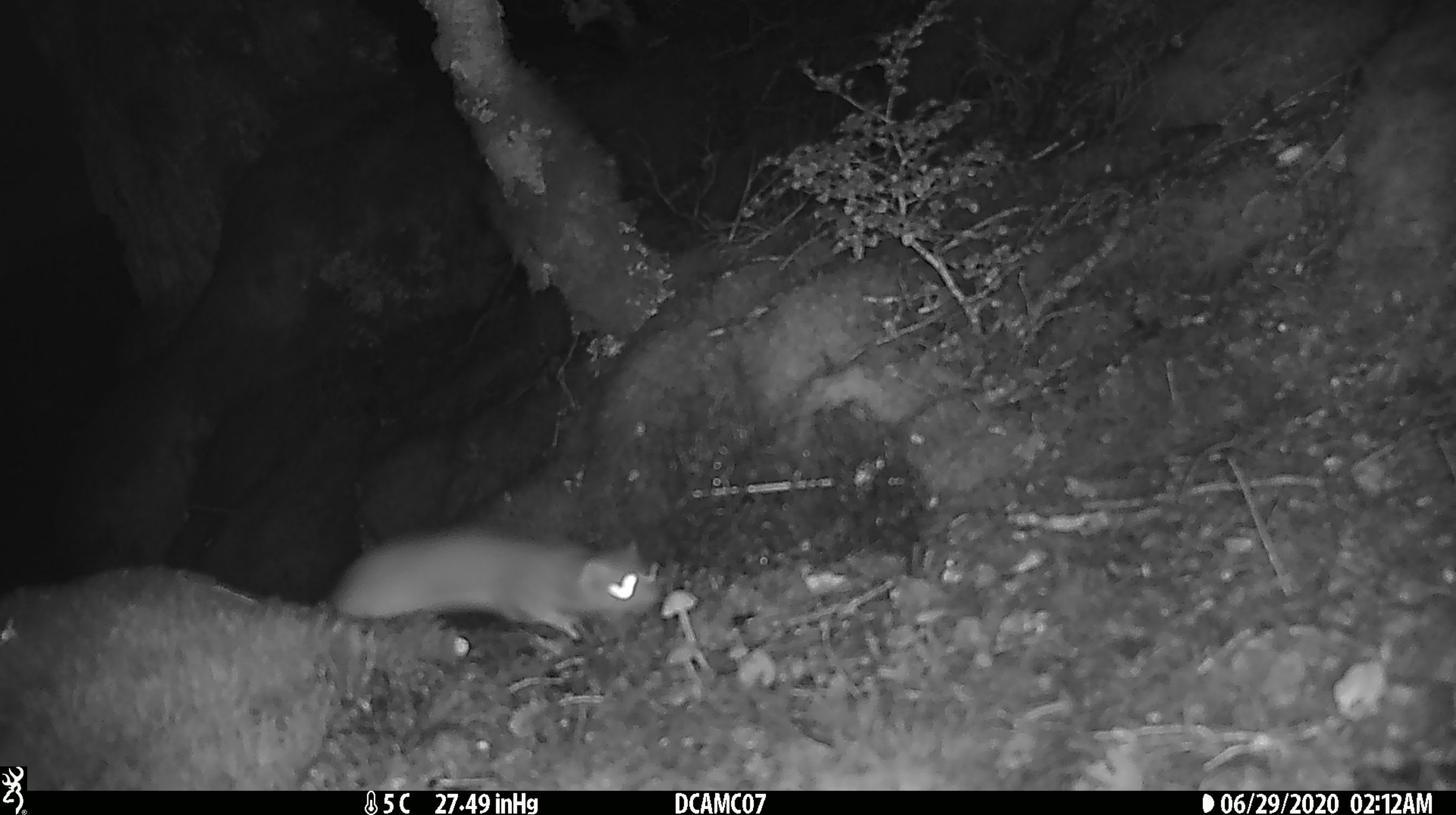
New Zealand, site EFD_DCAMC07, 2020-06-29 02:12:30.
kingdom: Animalia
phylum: Chordata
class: Mammalia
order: Carnivora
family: Mustelidae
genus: Mustela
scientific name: Mustela erminea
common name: stoat